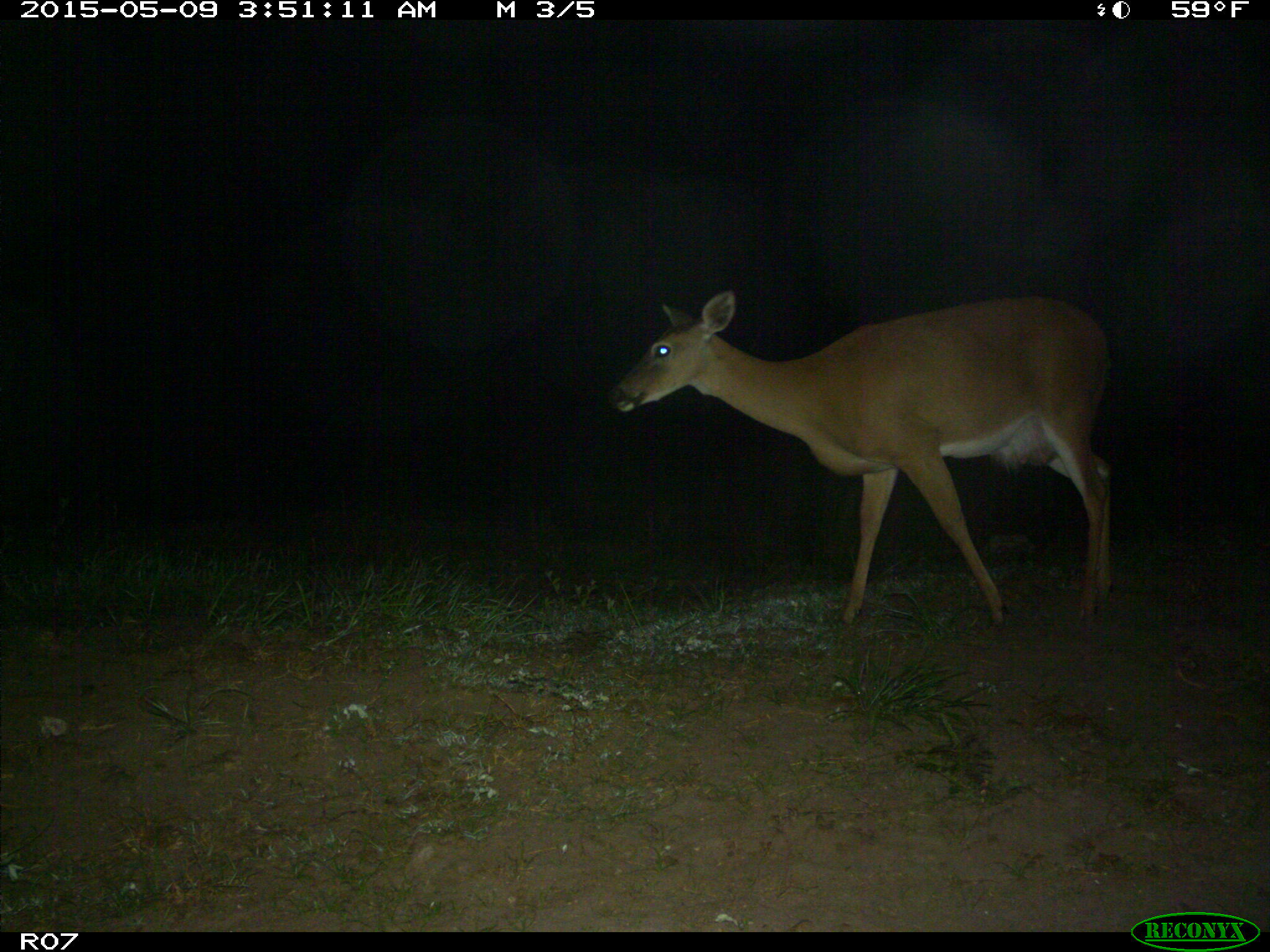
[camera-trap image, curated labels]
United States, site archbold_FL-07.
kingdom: Animalia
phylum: Chordata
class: Mammalia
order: Artiodactyla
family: Cervidae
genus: Odocoileus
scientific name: Odocoileus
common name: deer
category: unidentified deer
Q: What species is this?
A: Unidentified deer (deer) (Odocoileus).